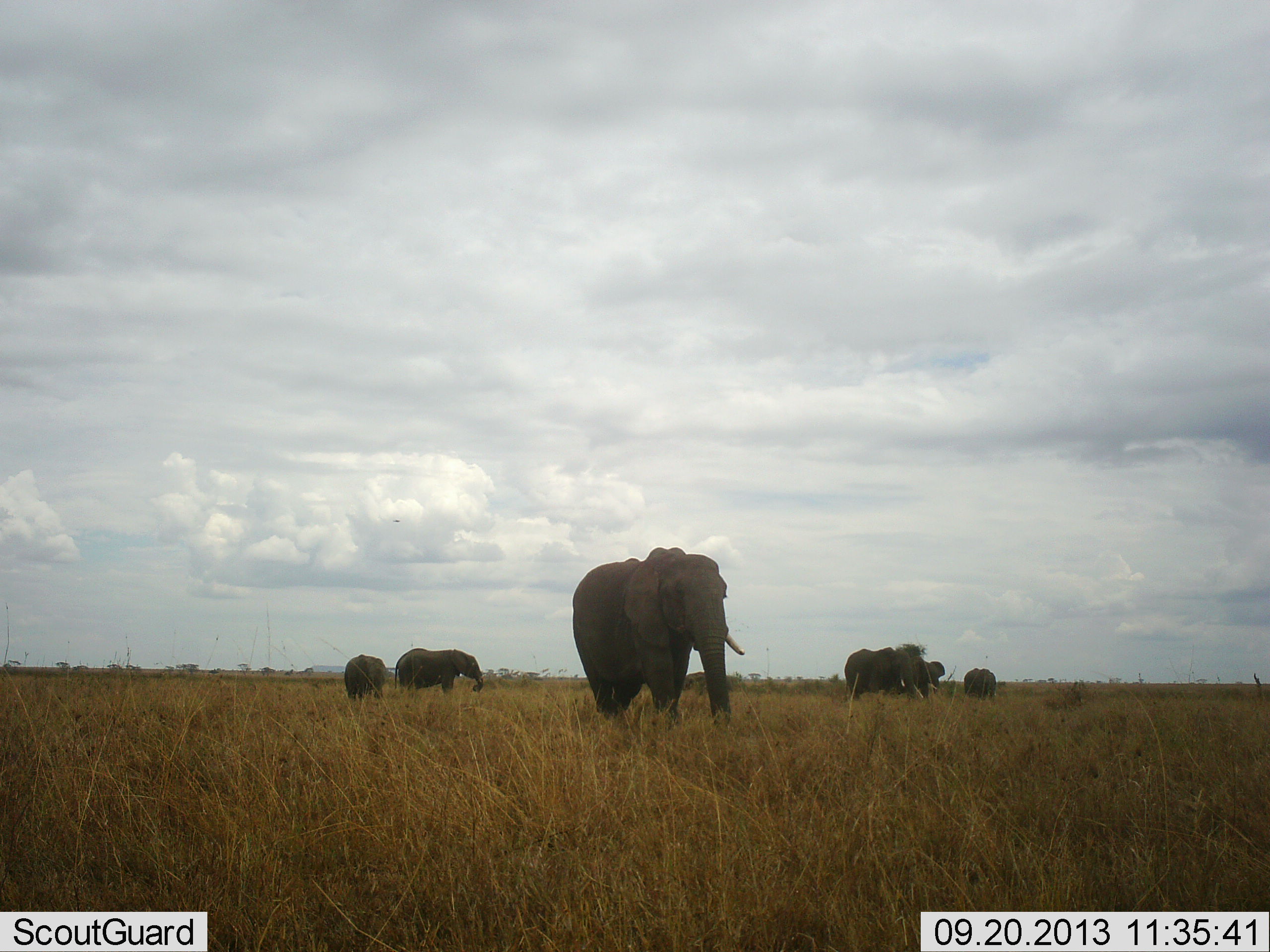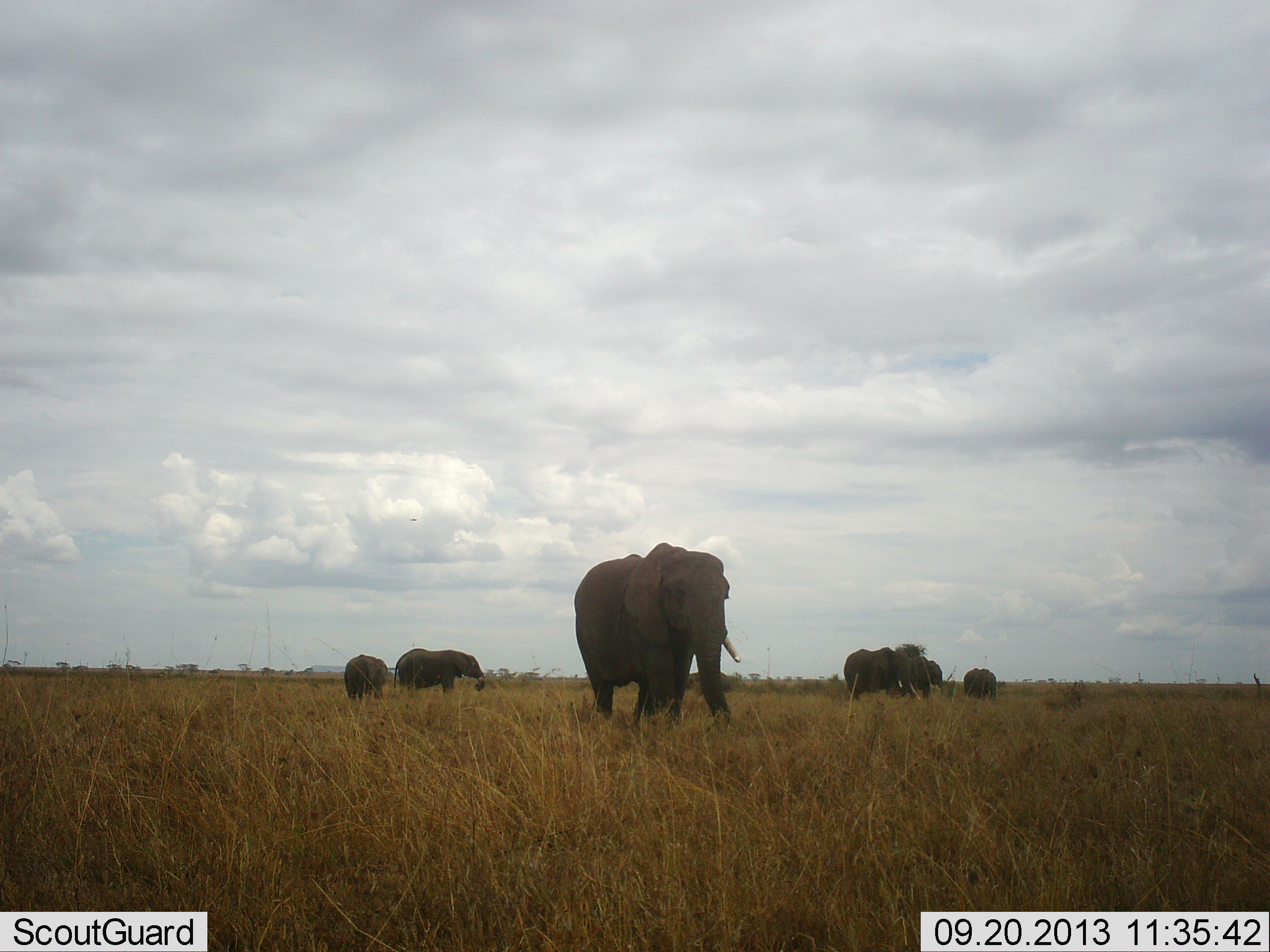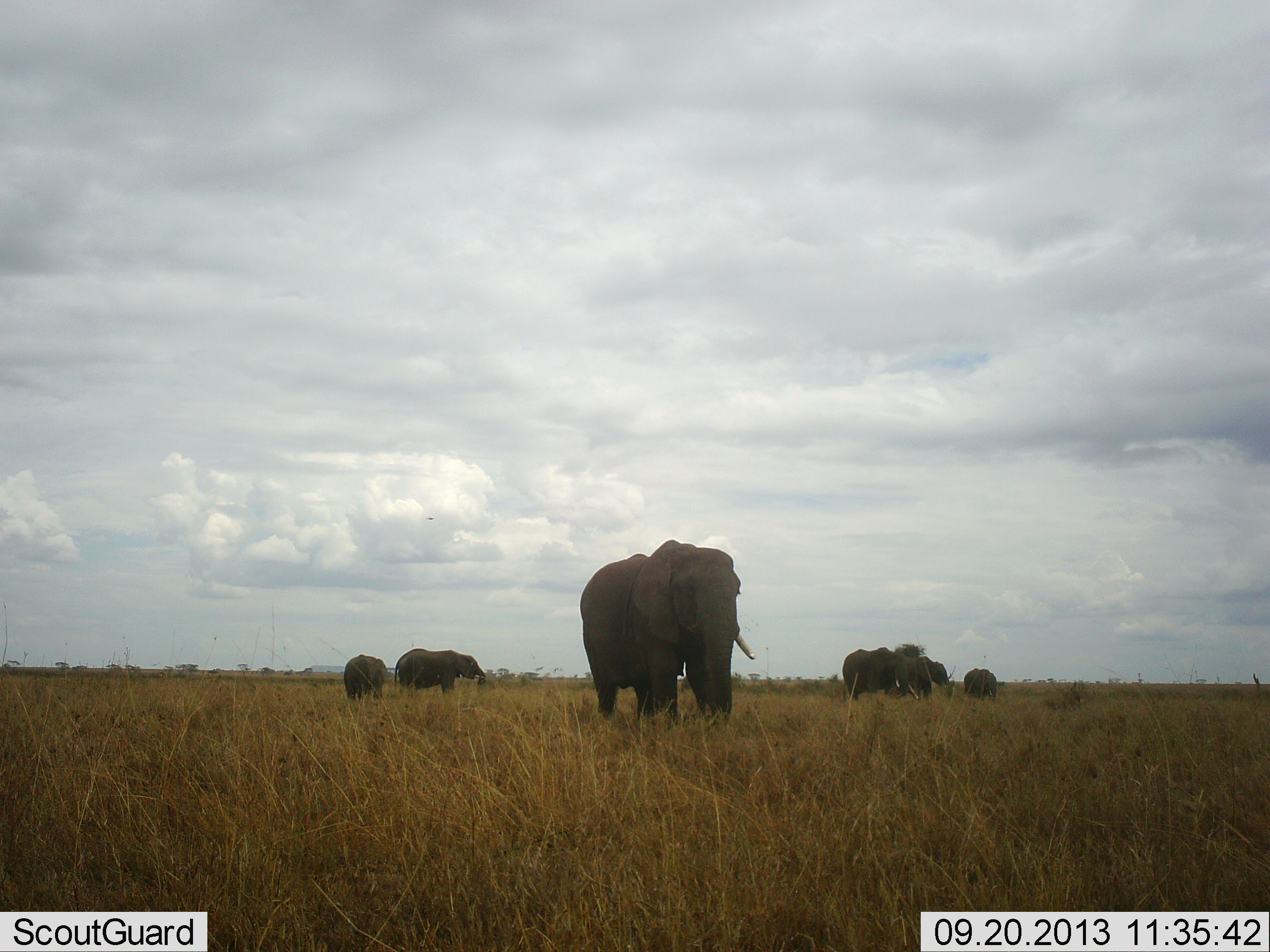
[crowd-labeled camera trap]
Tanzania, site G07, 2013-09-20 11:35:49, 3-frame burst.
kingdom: Animalia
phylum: Chordata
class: Mammalia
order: Proboscidea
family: Elephantidae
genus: Loxodonta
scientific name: Loxodonta africana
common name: african bush elephant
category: elephant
Elephant (african bush elephant) (Loxodonta africana), count 6. Behavior (volunteer vote fractions): standing 71%, resting 0%, moving 67%, interacting 5%. Young present (vote fraction): 10%. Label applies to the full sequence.